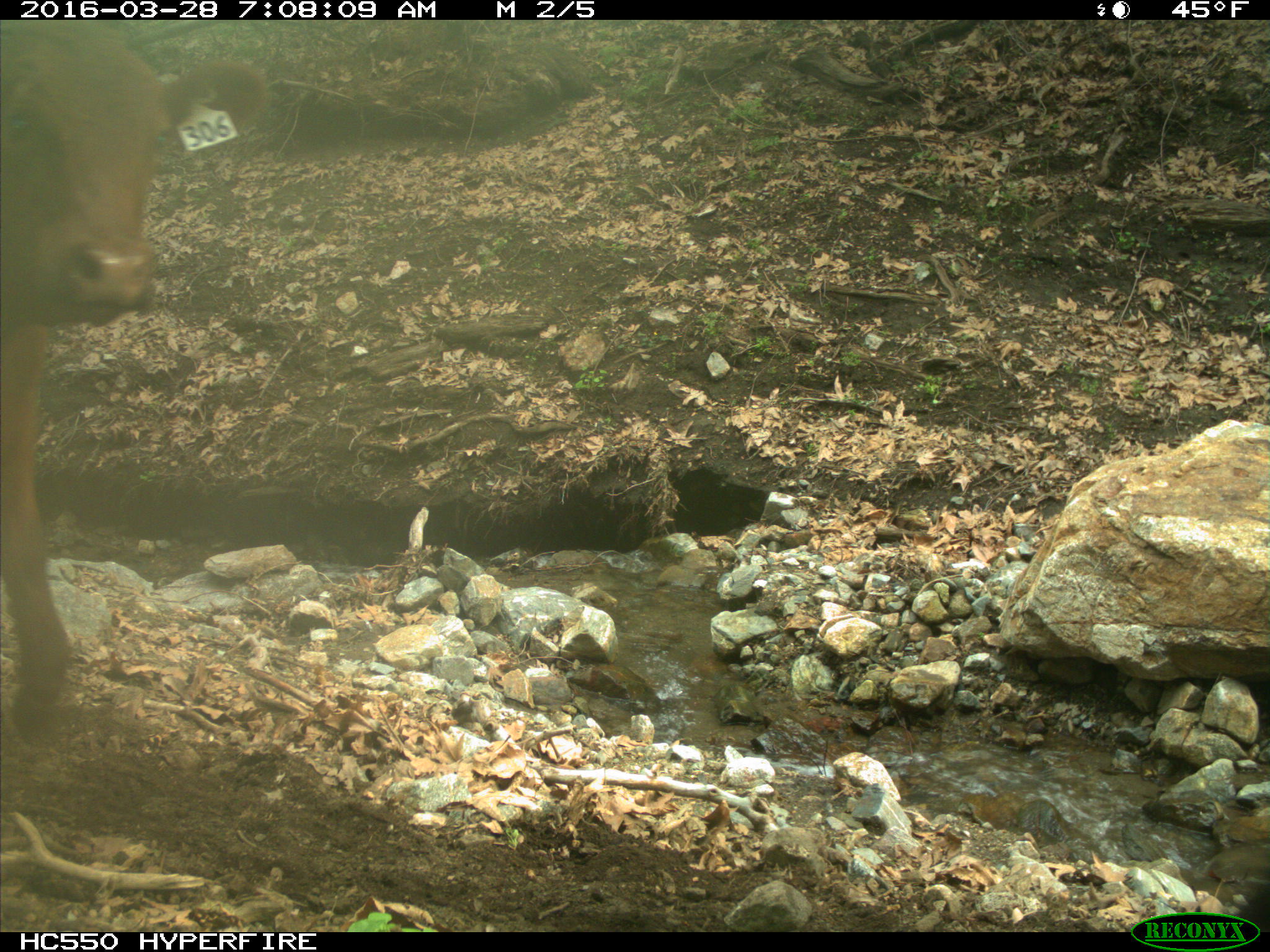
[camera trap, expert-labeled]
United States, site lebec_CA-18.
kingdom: Animalia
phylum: Chordata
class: Mammalia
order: Artiodactyla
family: Bovidae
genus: Bos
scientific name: Bos taurus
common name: domestic cow